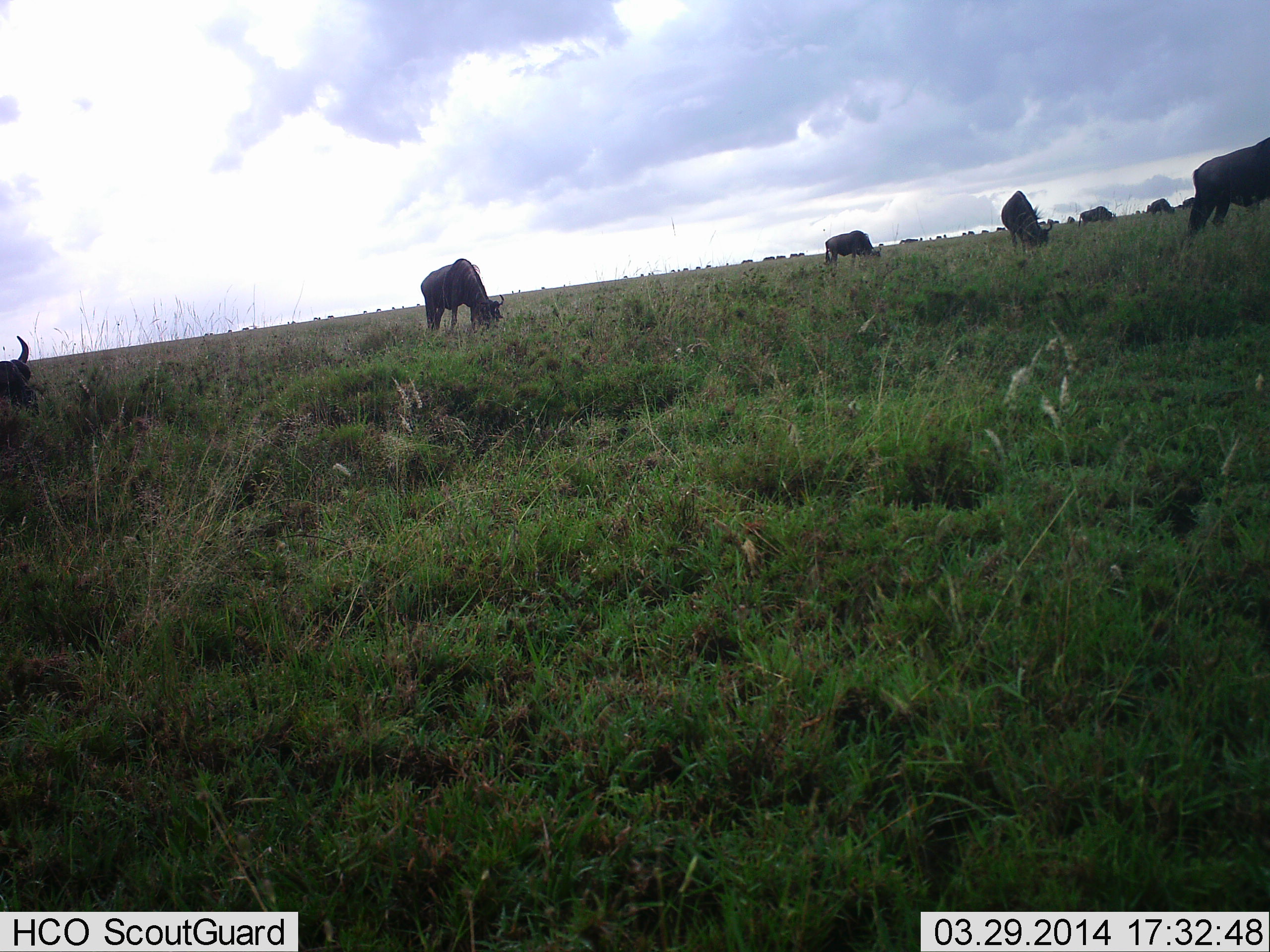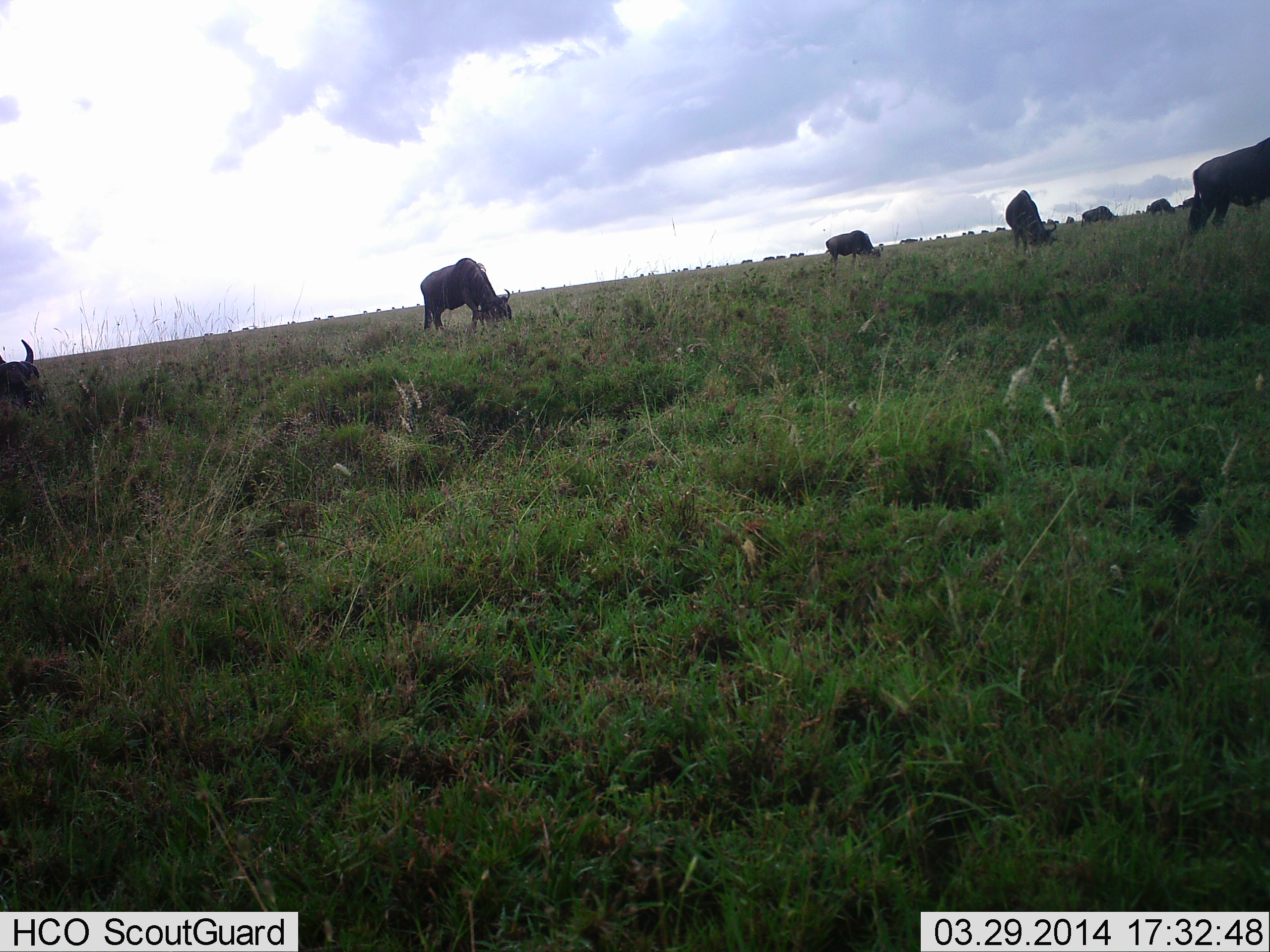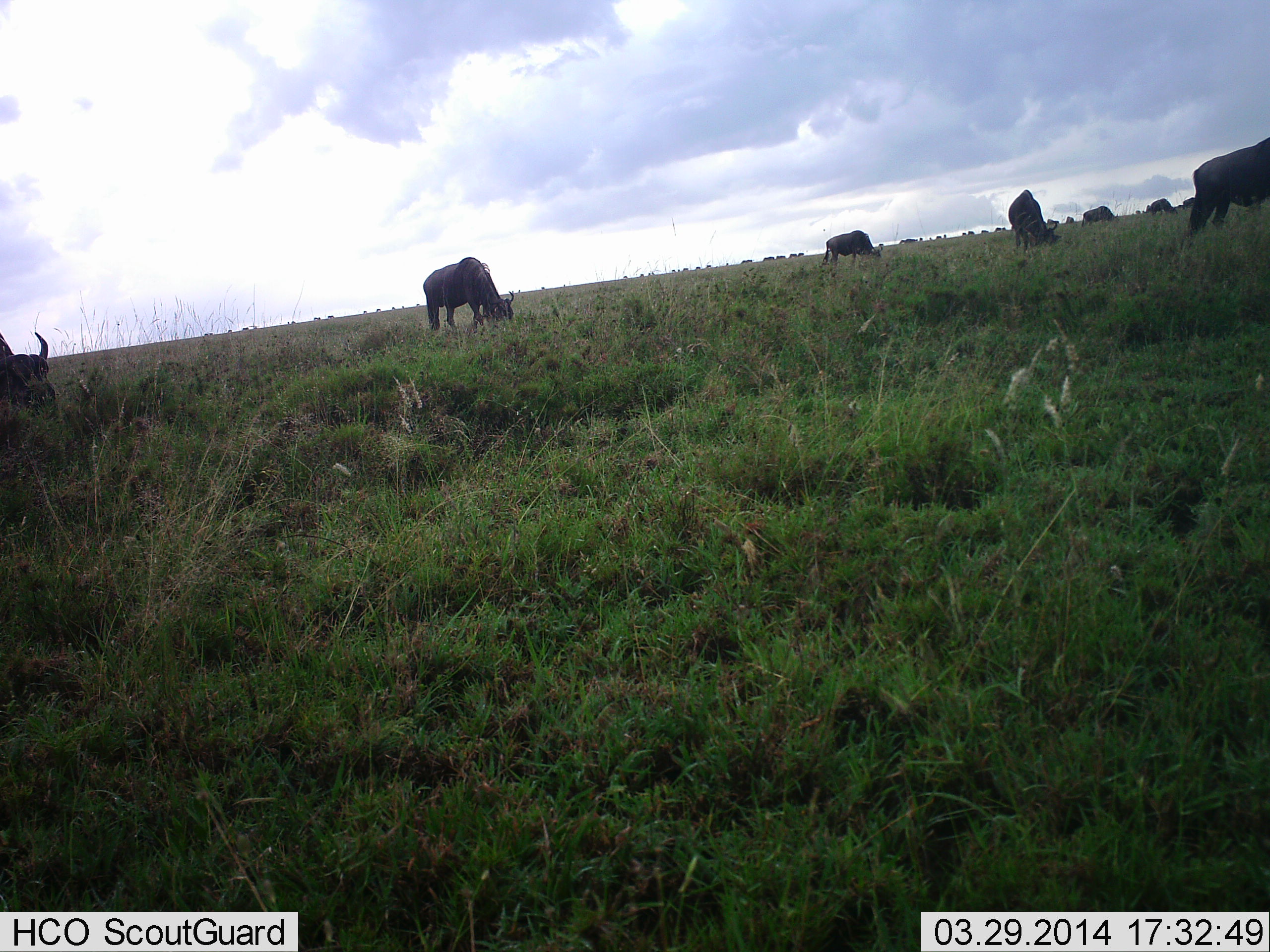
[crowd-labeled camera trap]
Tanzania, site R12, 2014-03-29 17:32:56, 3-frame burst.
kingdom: Animalia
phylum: Chordata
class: Mammalia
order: Artiodactyla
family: Bovidae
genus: Connochaetes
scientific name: Connochaetes taurinus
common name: blue wildebeest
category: wildebeest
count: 7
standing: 30%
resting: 0%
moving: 20%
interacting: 0%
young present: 0%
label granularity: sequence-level